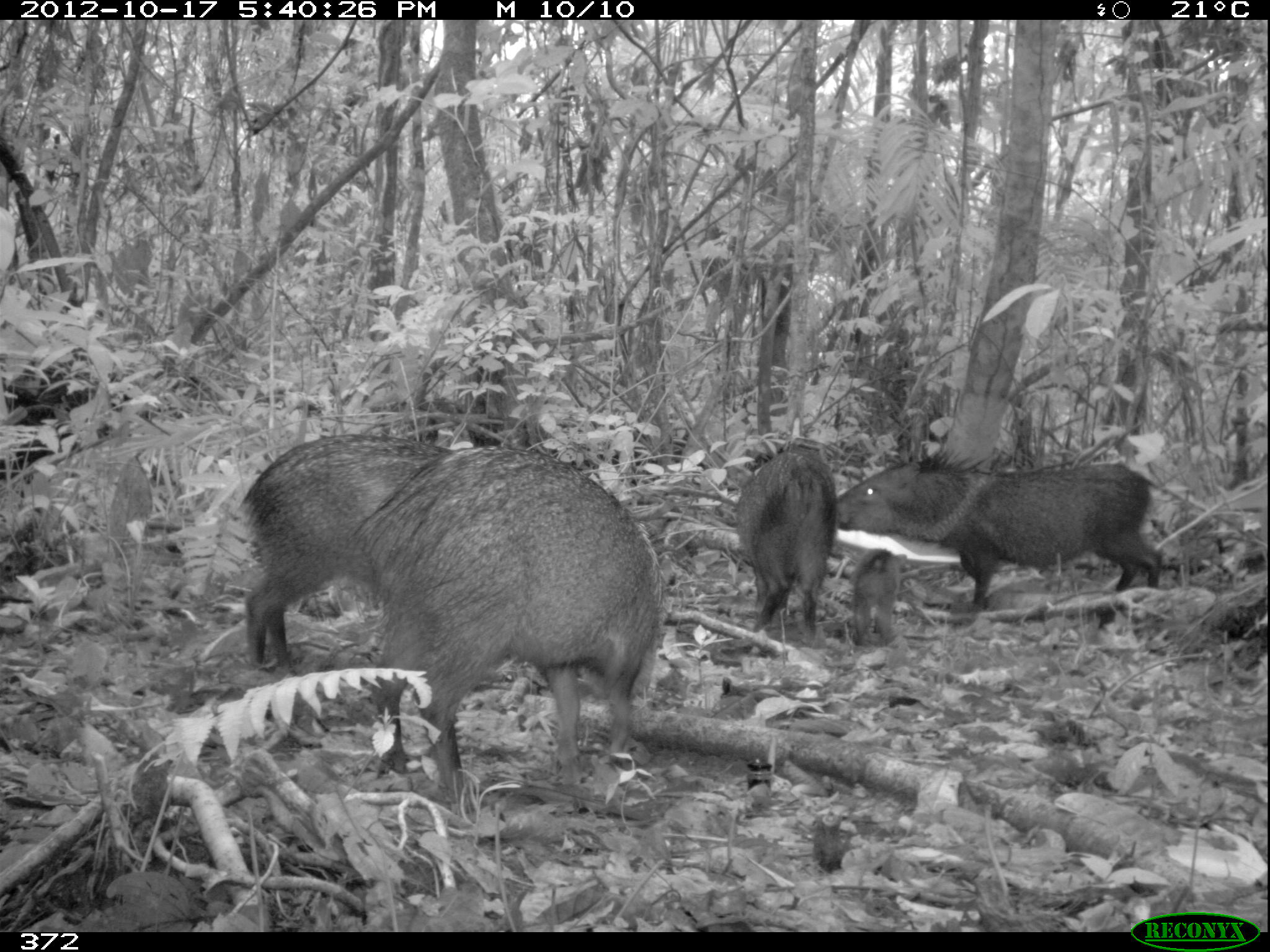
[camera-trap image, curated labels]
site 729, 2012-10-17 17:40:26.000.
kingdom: Animalia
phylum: Chordata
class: Mammalia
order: Artiodactyla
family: Tayassuidae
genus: Pecari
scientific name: Pecari tajacu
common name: collared peccary